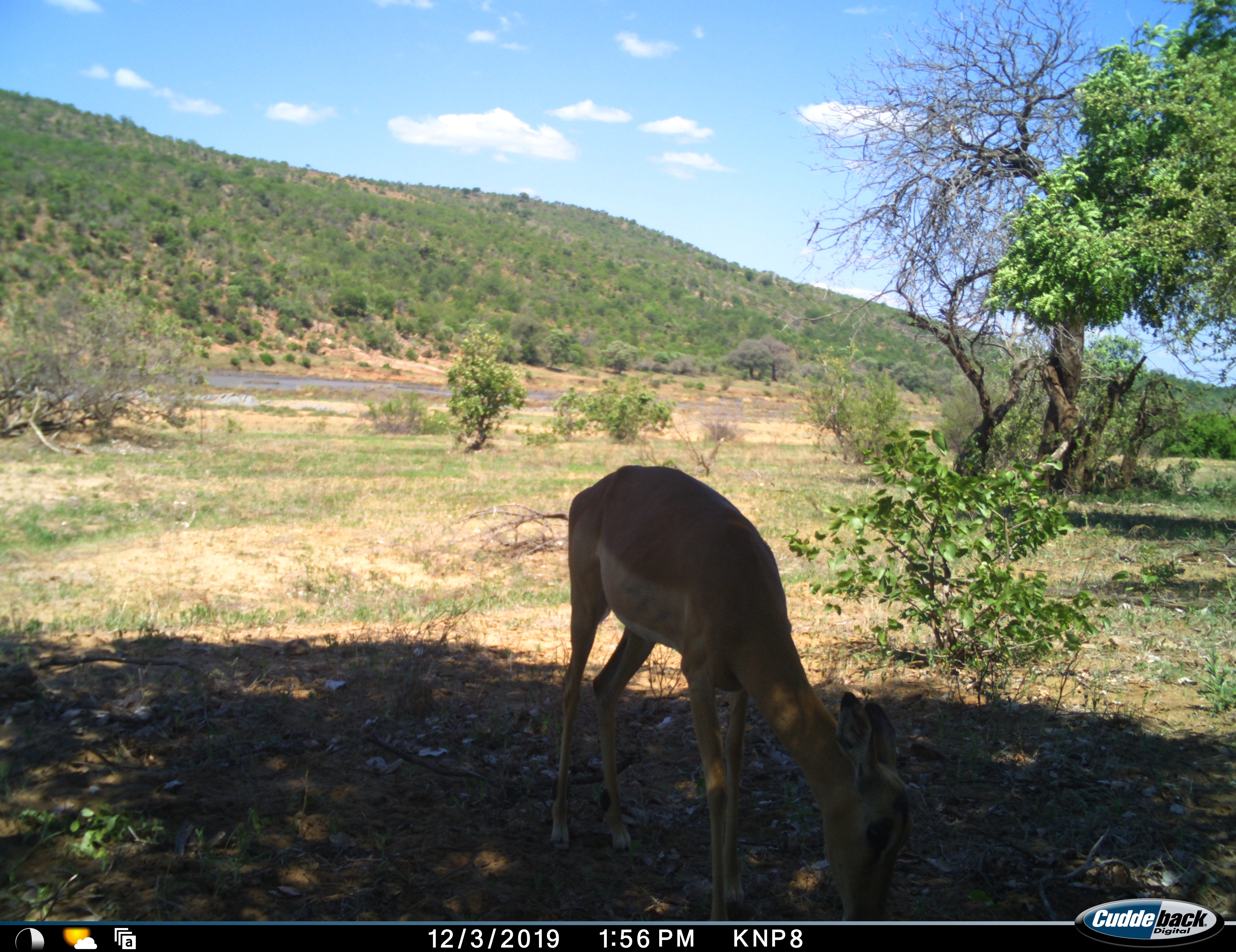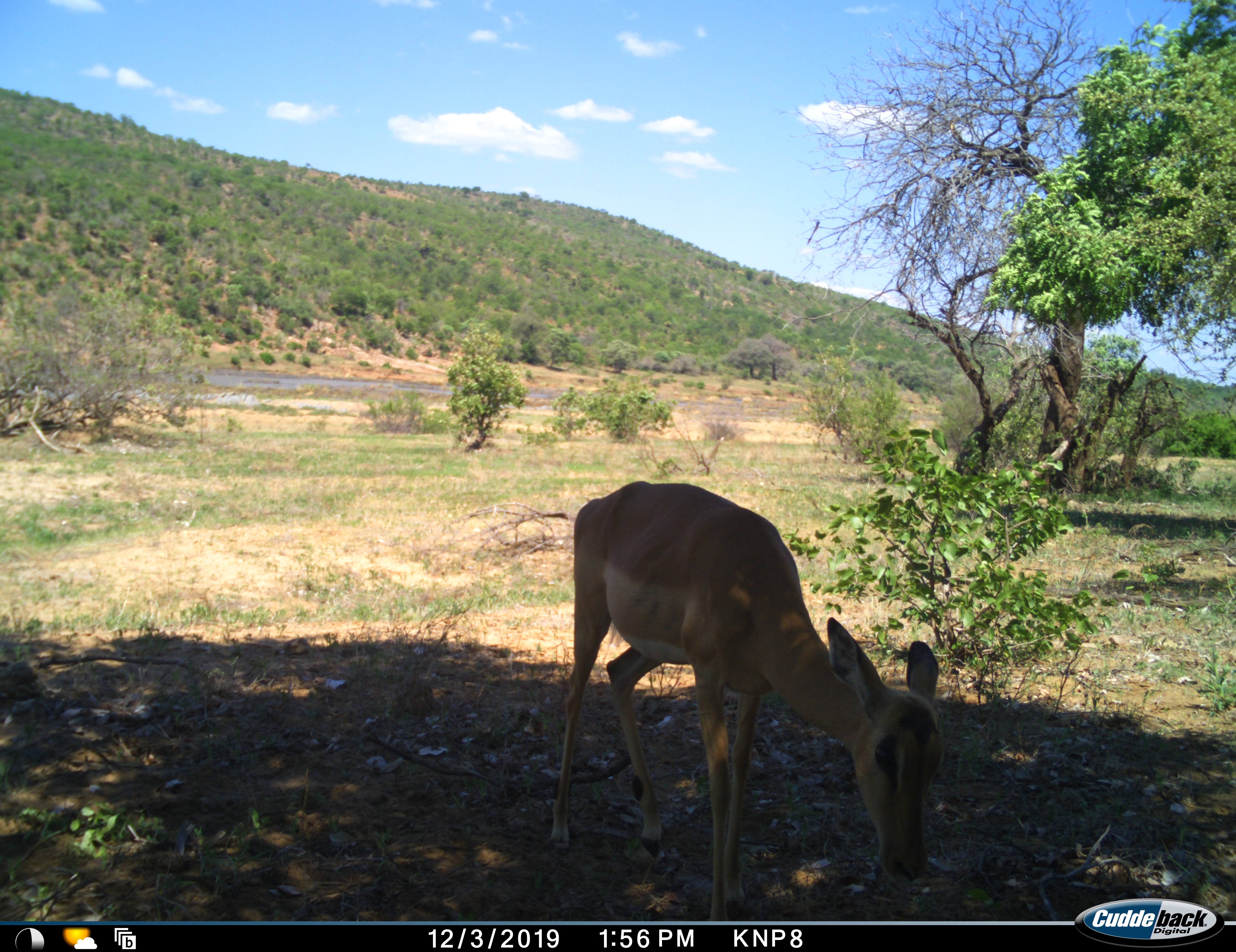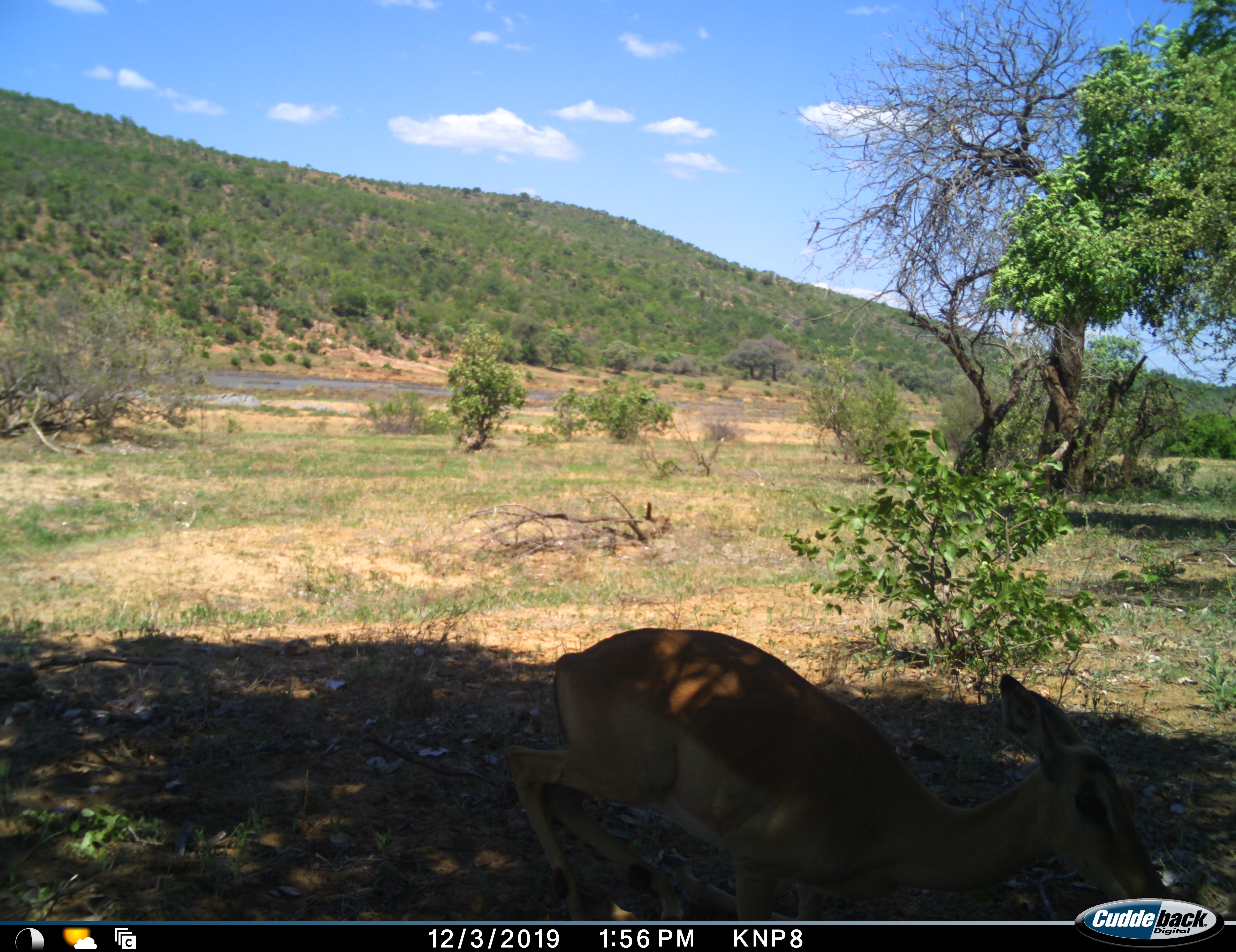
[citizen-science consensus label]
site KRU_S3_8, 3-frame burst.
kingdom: Animalia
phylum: Chordata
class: Mammalia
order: Artiodactyla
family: Bovidae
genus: Aepyceros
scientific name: Aepyceros melampus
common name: impala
Impala (Aepyceros melampus), count 1. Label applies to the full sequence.